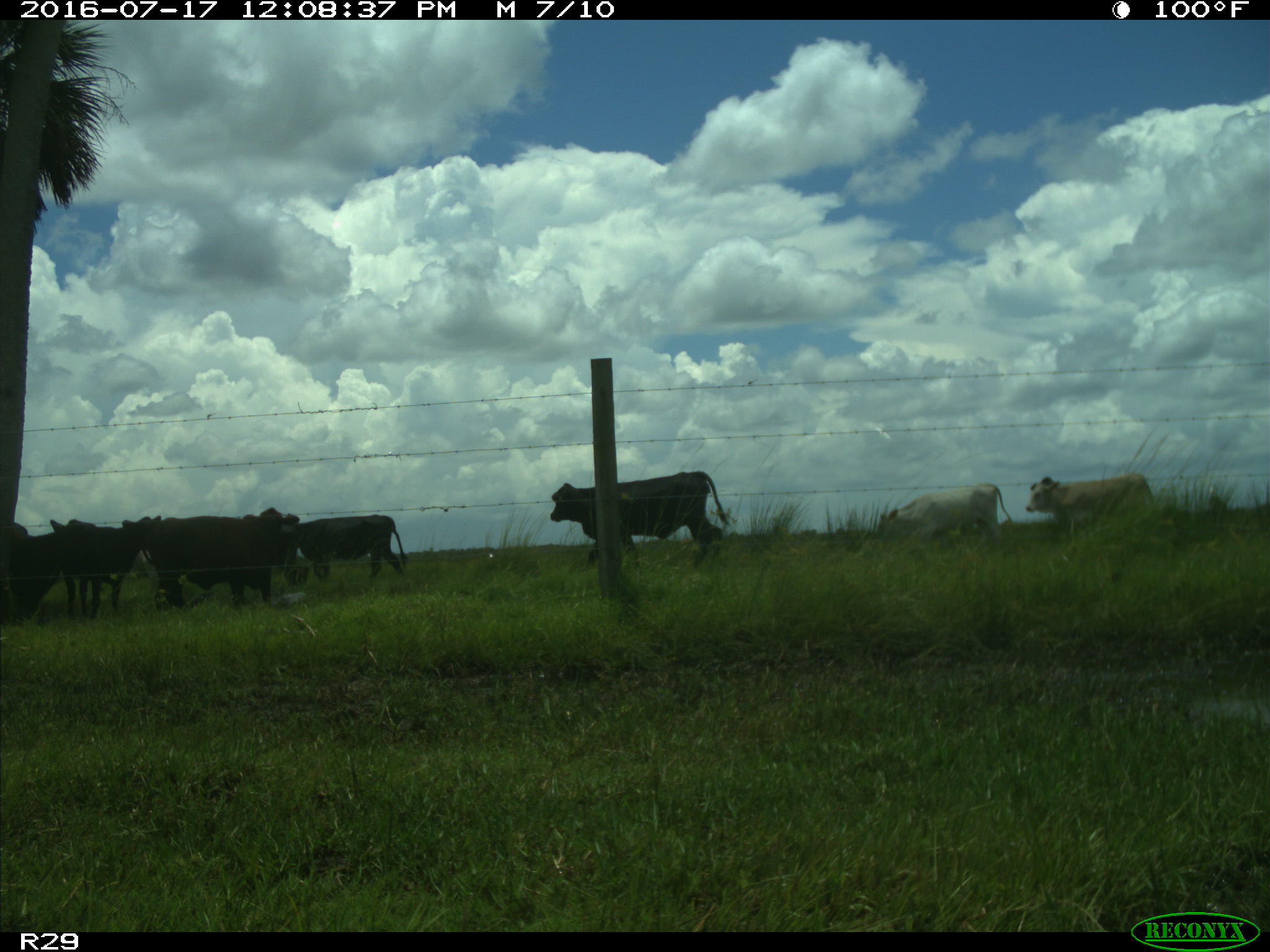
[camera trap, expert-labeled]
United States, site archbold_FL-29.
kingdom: Animalia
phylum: Chordata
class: Mammalia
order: Artiodactyla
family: Bovidae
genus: Bos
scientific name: Bos taurus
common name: domestic cow